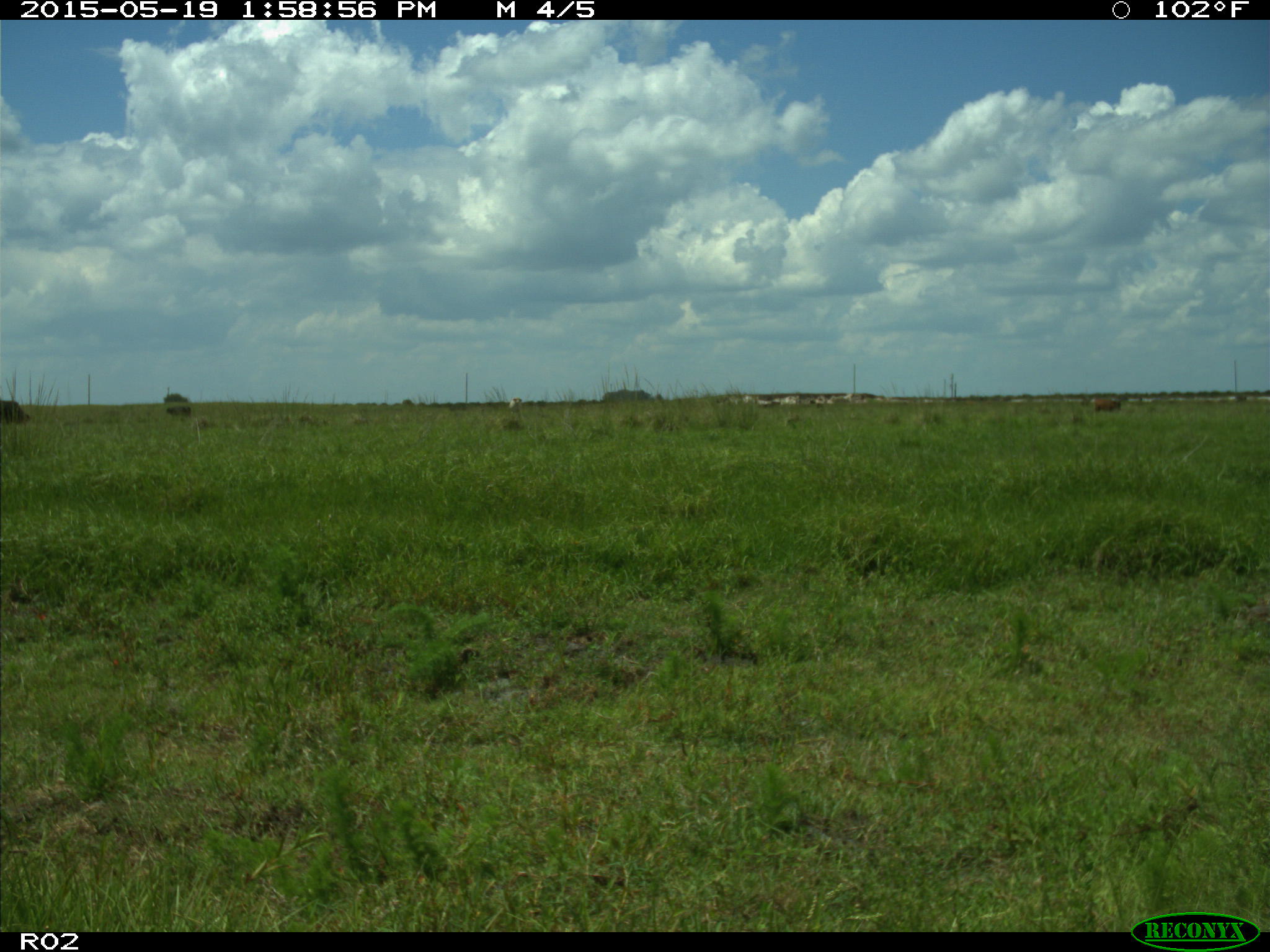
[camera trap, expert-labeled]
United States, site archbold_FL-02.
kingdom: Animalia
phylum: Chordata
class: Mammalia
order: Artiodactyla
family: Bovidae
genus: Bos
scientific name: Bos taurus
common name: domestic cow